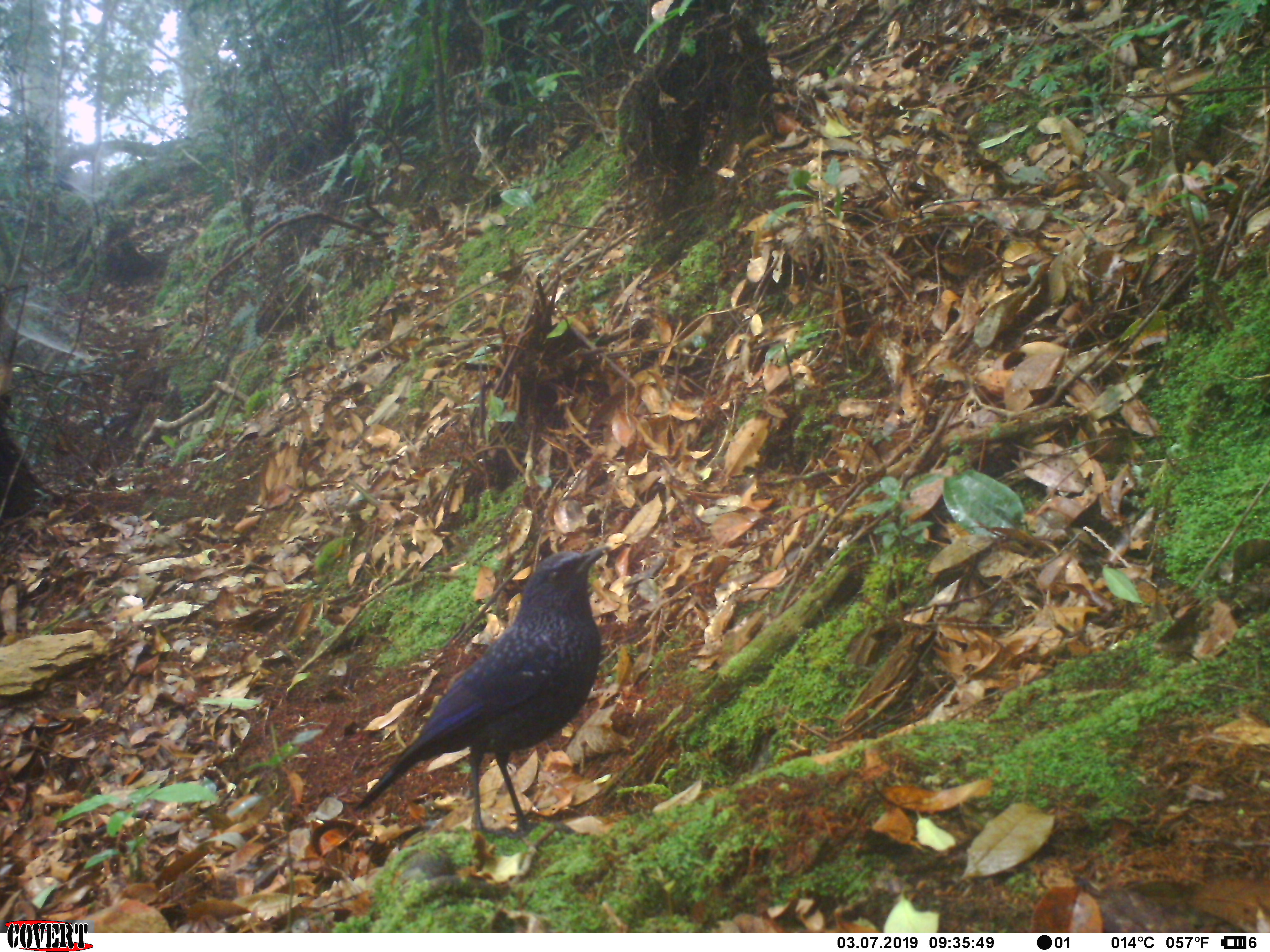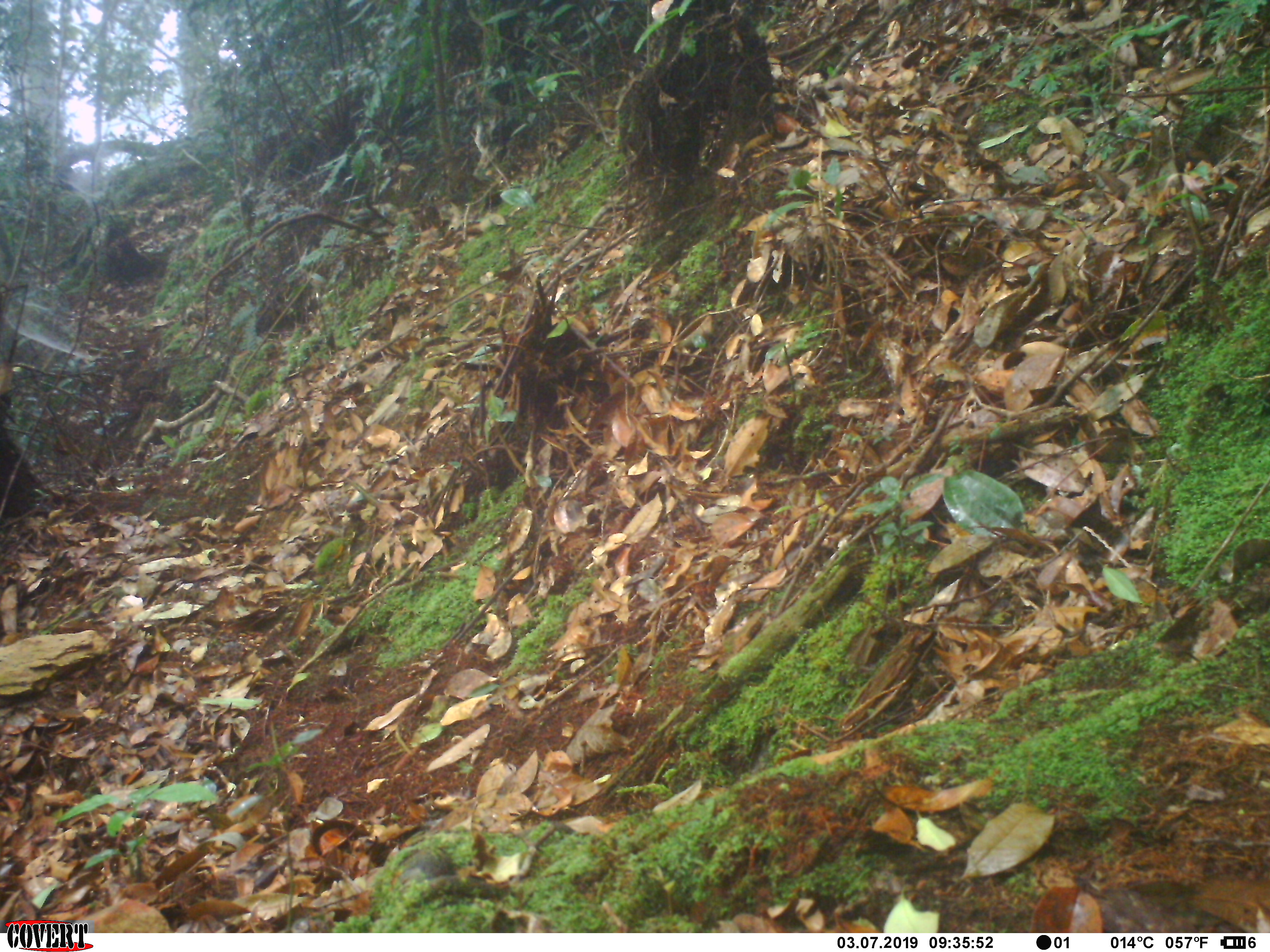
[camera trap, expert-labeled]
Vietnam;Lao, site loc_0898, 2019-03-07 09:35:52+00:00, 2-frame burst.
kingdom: Animalia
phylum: Chordata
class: Aves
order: Passeriformes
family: Muscicapidae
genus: Myophonus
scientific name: Myophonus caeruleus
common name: blue whistling thrush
Blue whistling thrush (Myophonus caeruleus). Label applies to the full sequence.